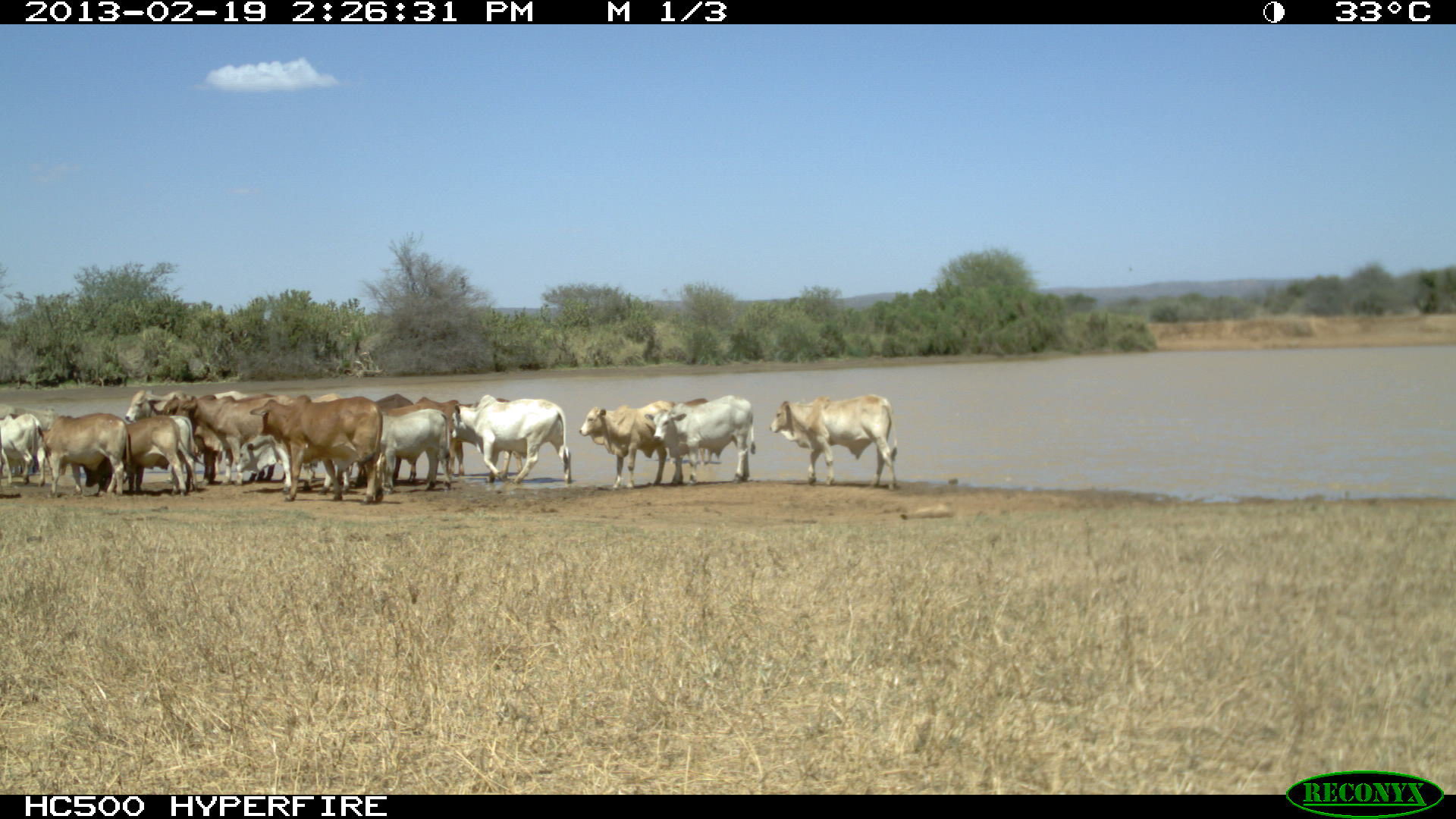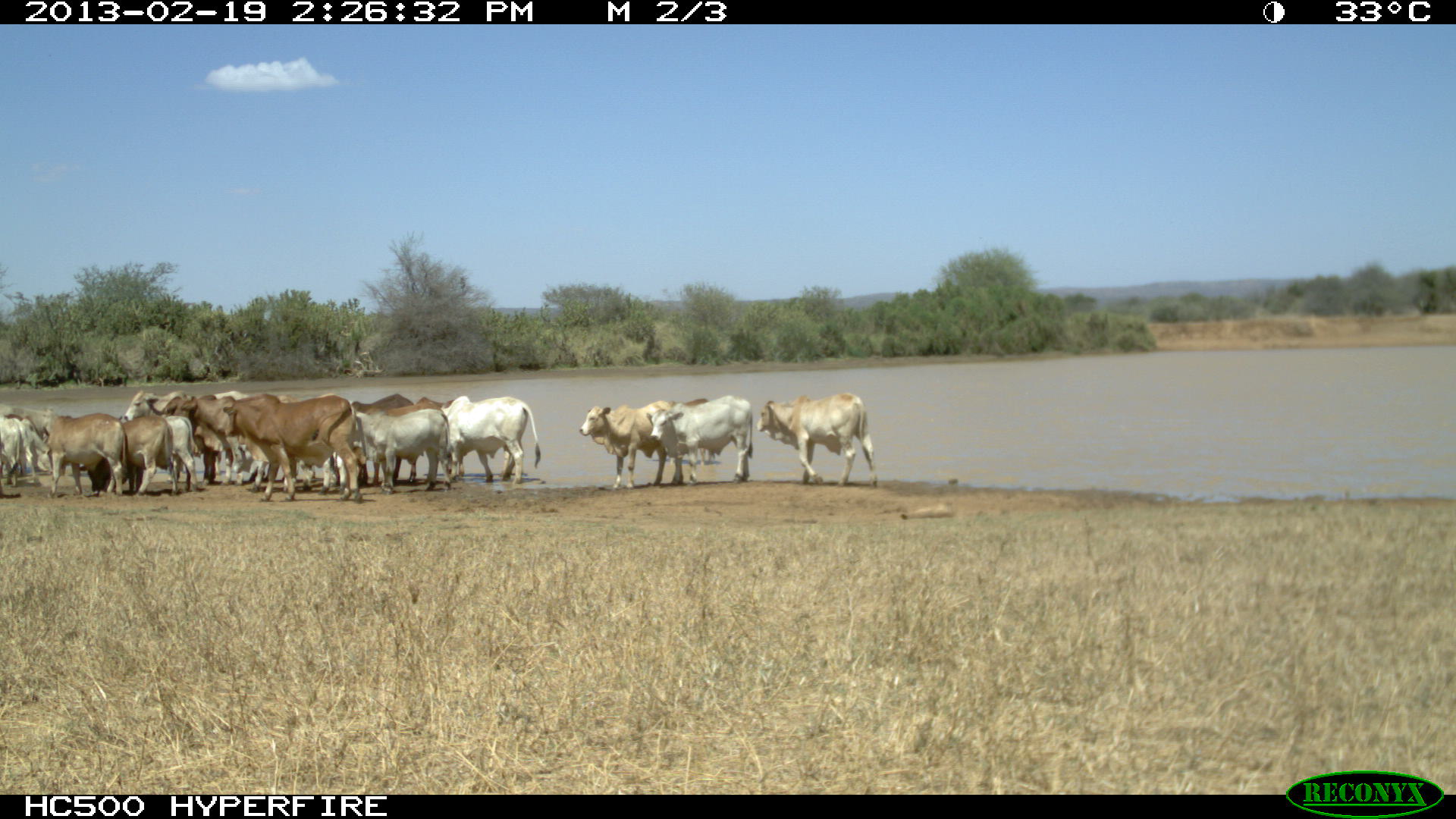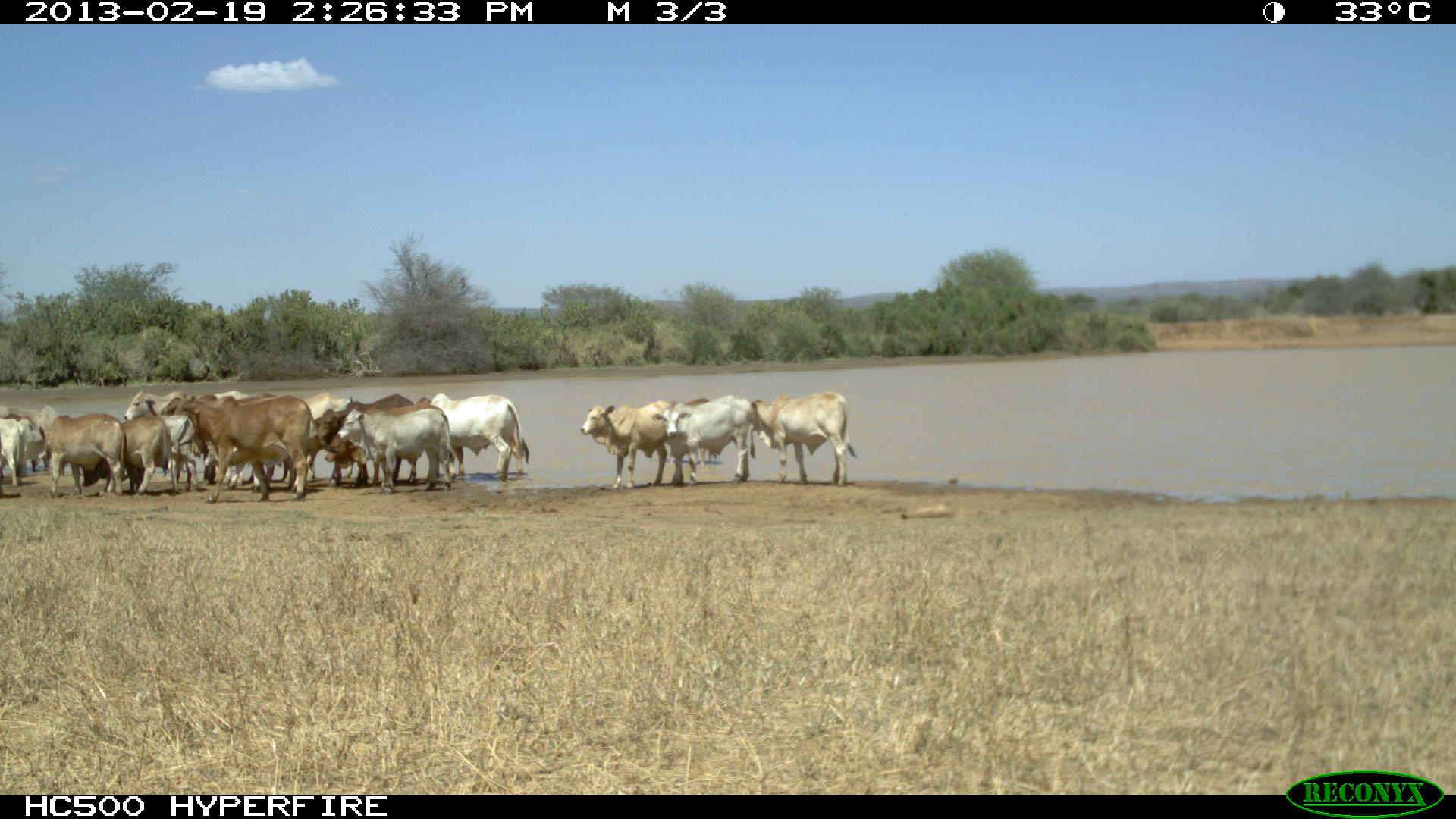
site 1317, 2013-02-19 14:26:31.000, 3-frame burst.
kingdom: Animalia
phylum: Chordata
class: Mammalia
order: Artiodactyla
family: Bovidae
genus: Bos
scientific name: Bos taurus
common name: domestic cattle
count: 1